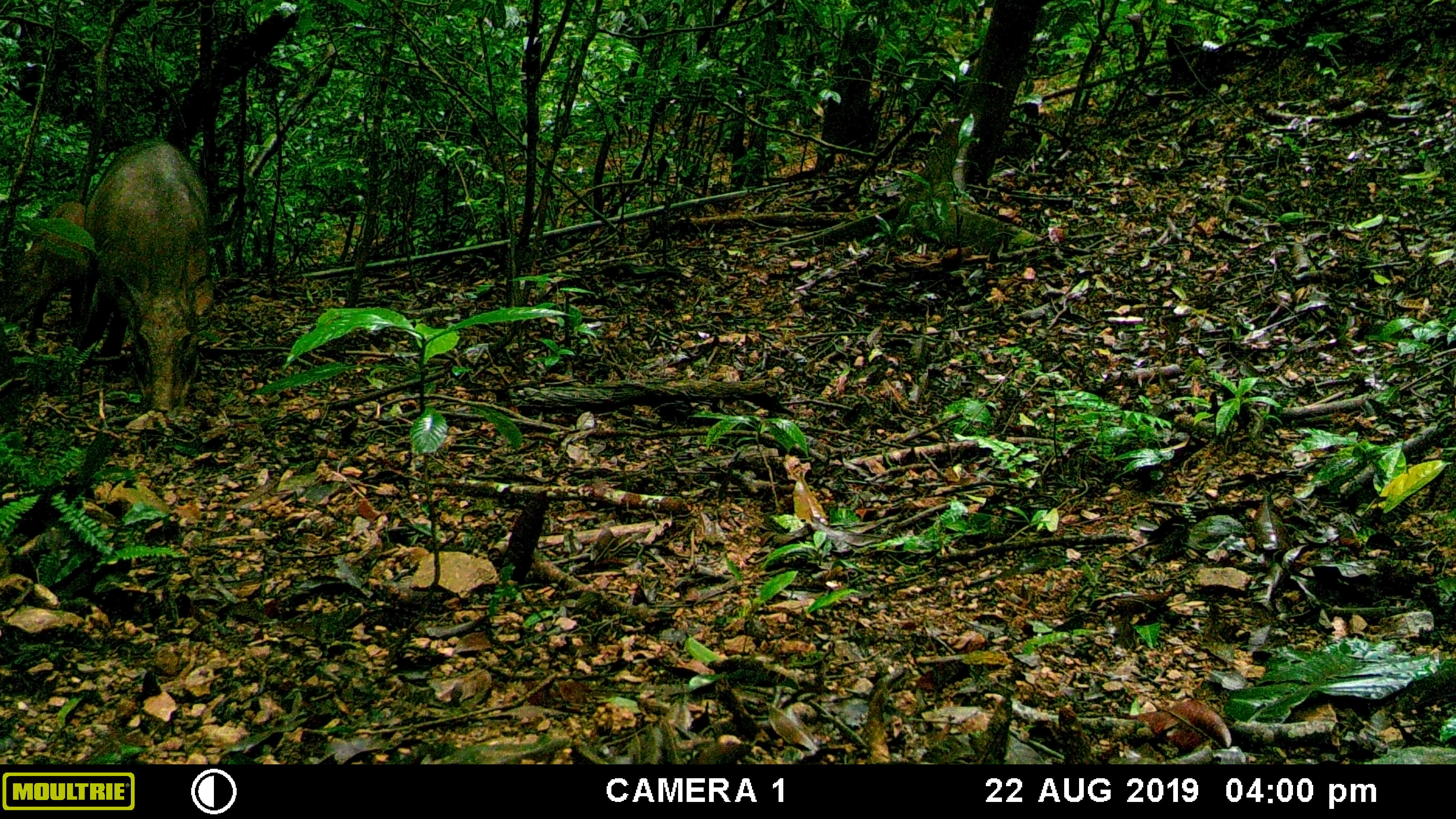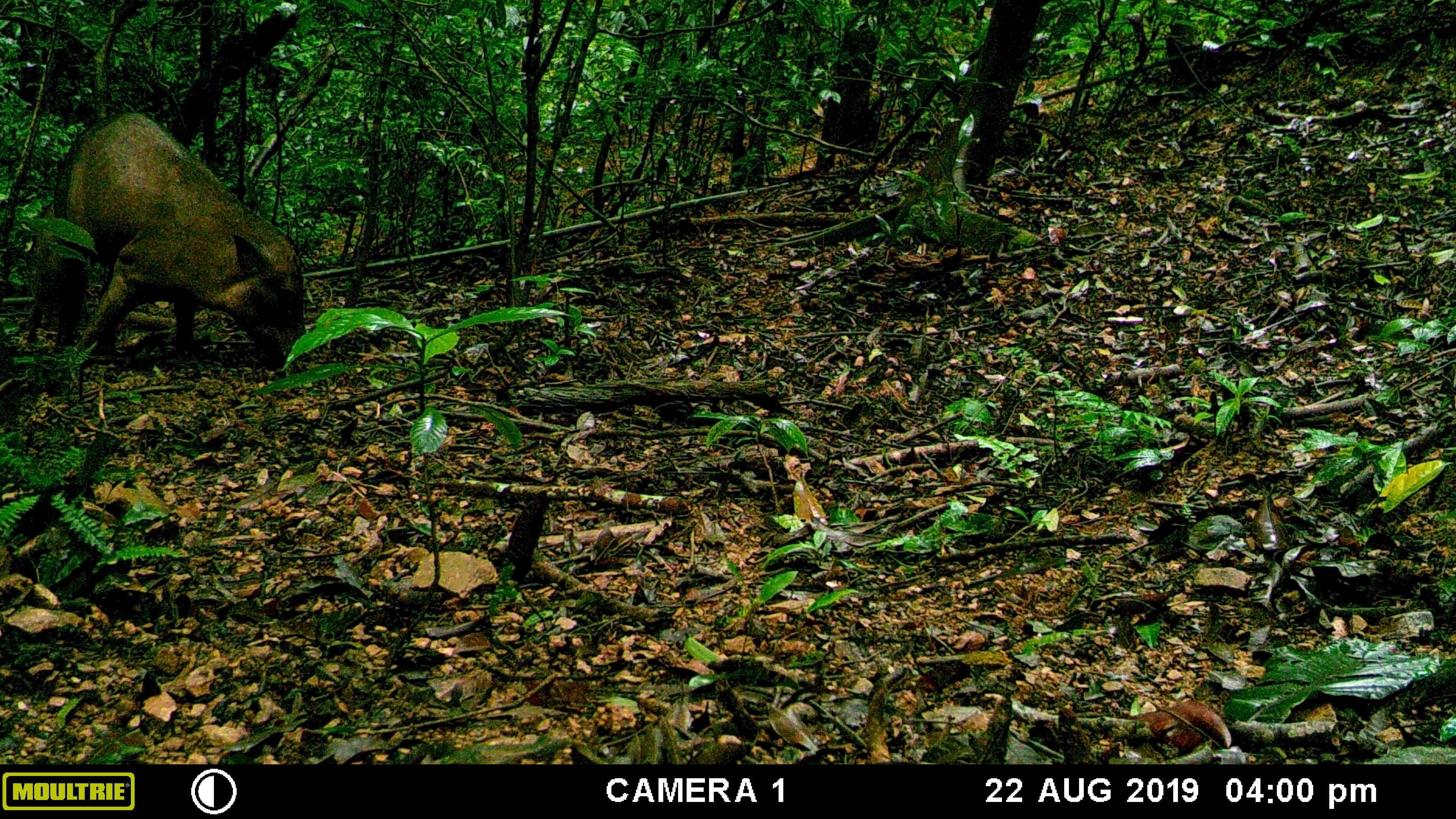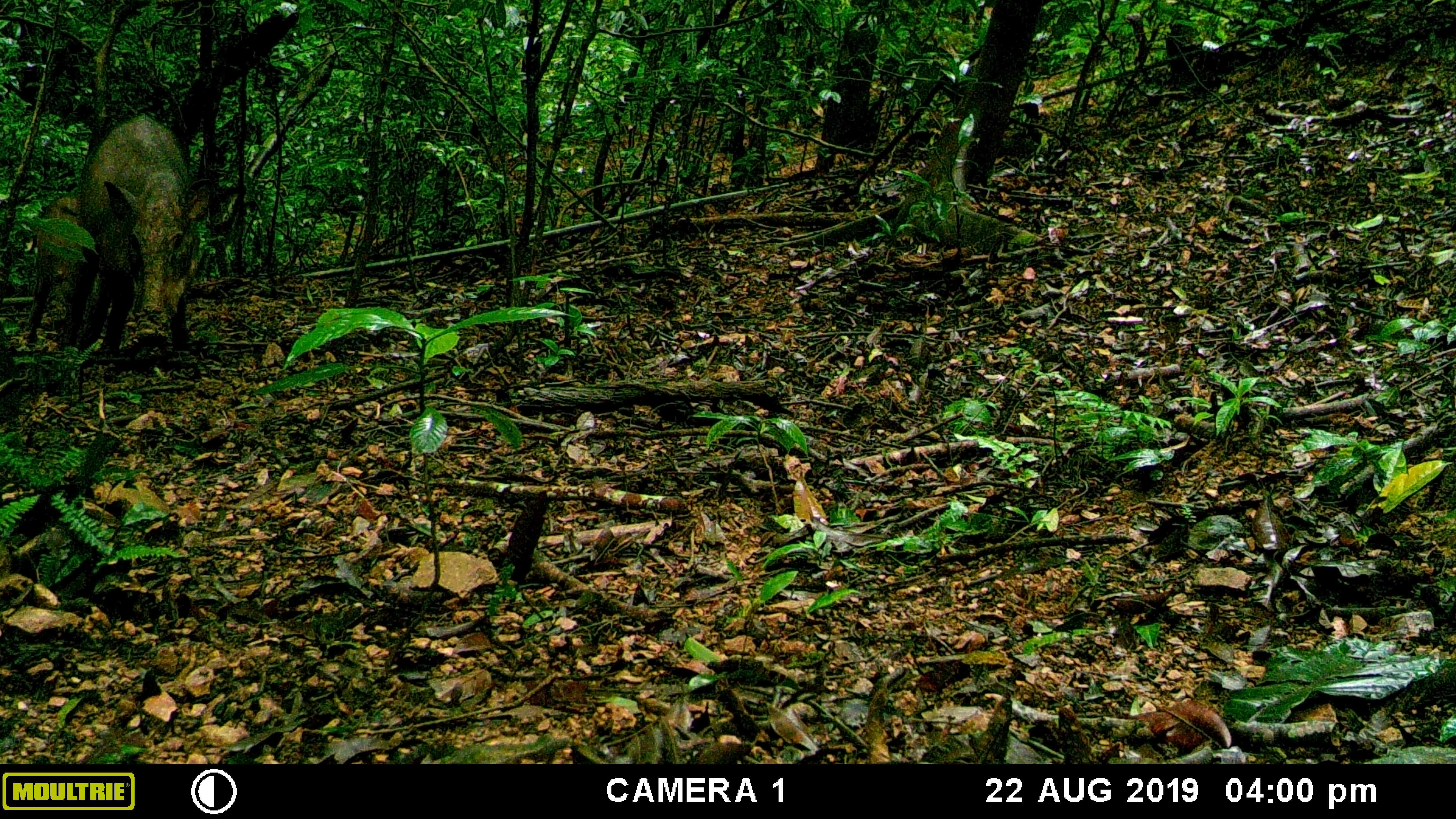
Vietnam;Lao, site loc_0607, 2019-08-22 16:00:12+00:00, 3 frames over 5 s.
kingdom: Animalia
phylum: Chordata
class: Mammalia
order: Artiodactyla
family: Suidae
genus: Sus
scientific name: Sus scrofa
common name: eurasian wild pig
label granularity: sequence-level